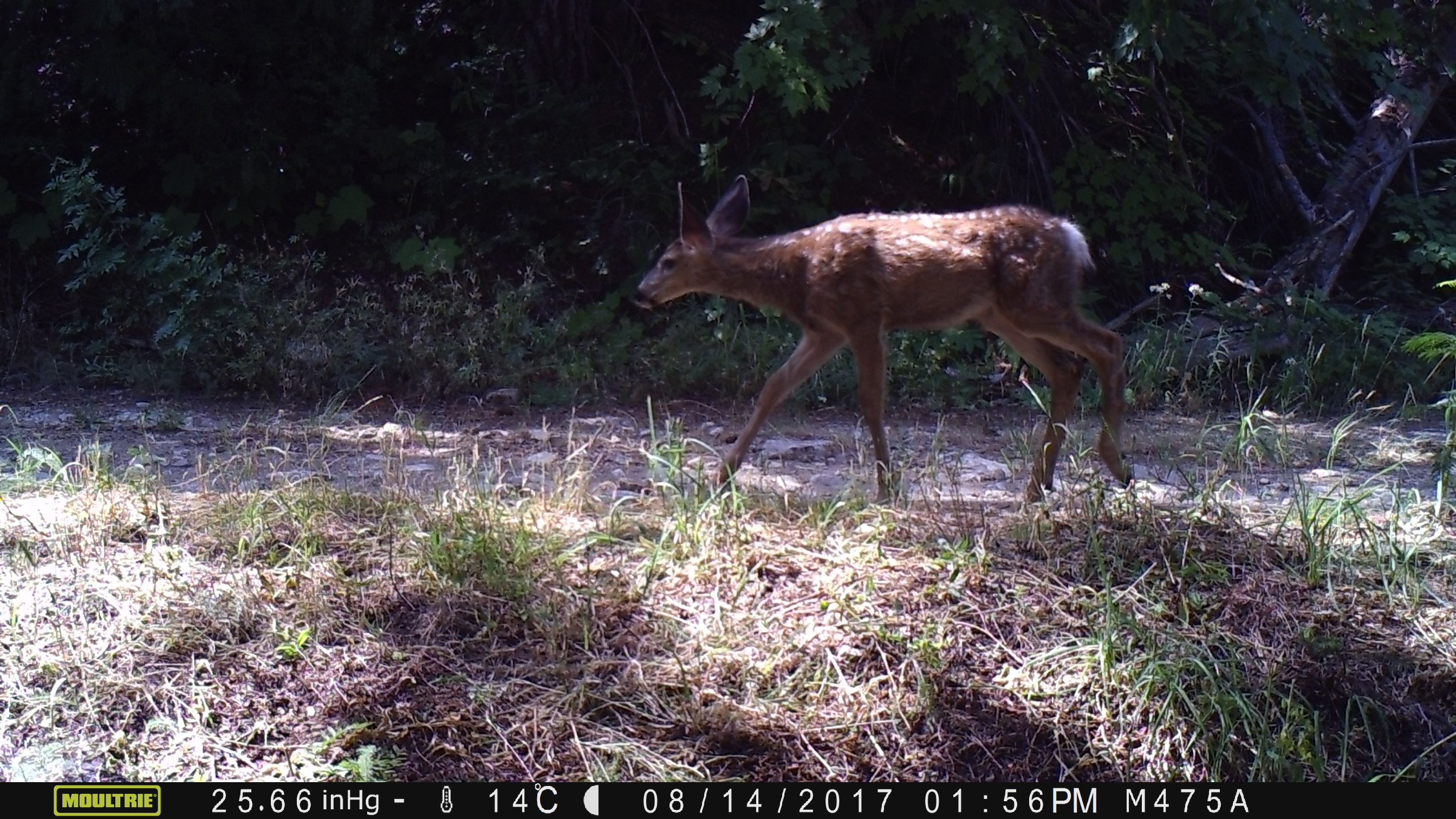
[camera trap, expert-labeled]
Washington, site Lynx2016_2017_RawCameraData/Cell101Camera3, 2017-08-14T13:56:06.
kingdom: Animalia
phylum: Chordata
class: Mammalia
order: Artiodactyla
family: Cervidae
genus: Odocoileus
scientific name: Odocoileus hemionus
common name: mule deer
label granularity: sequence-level